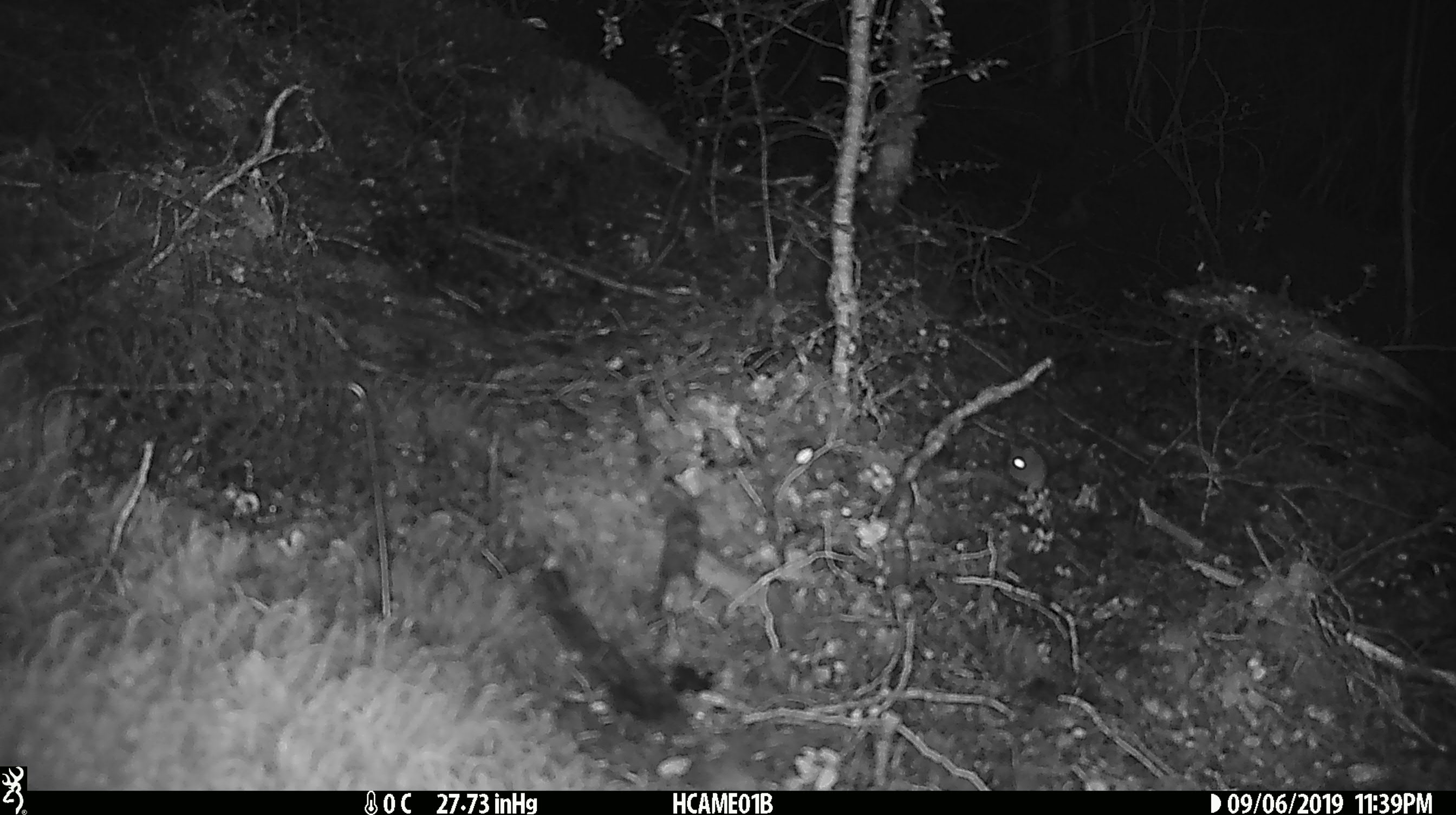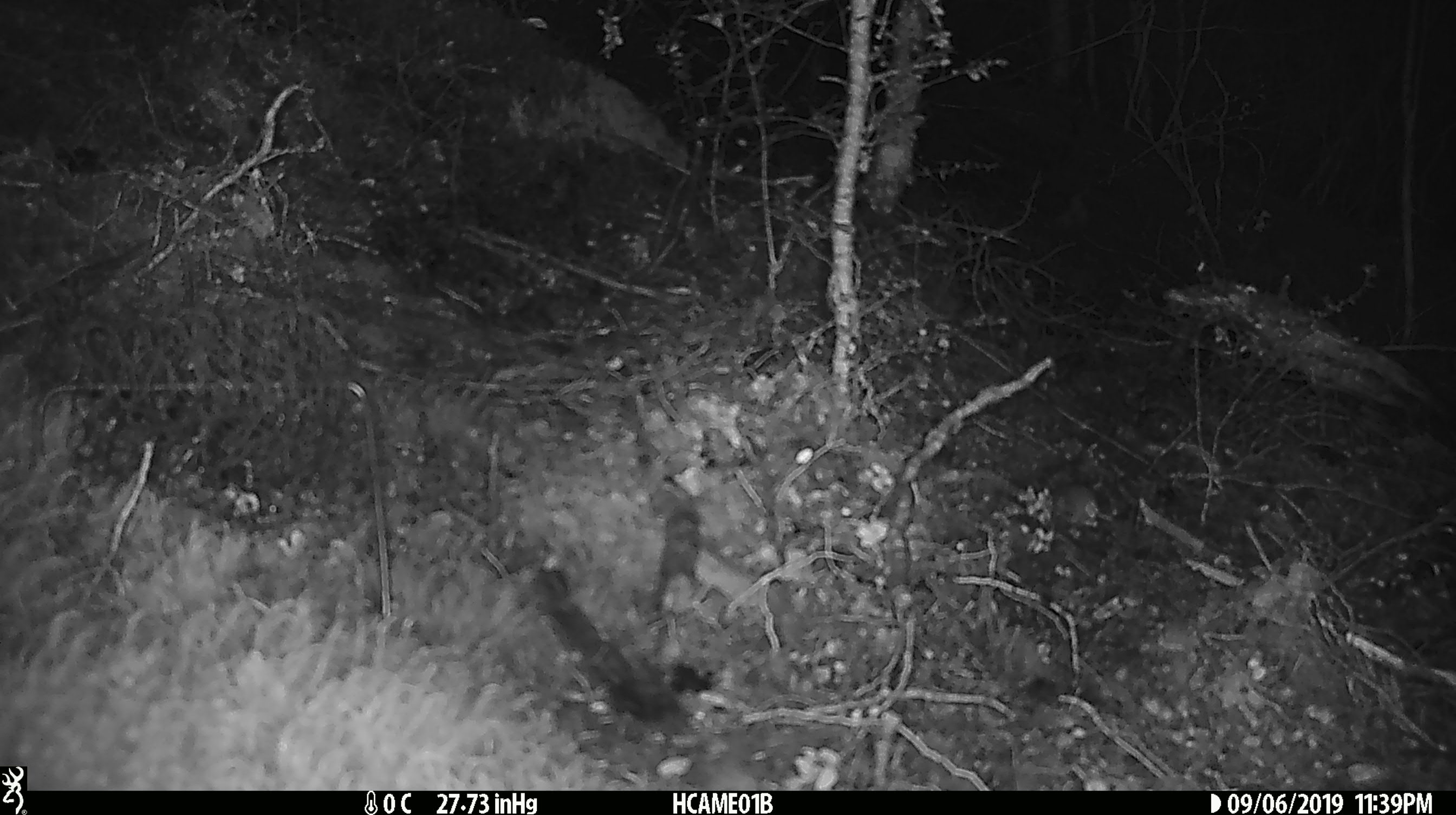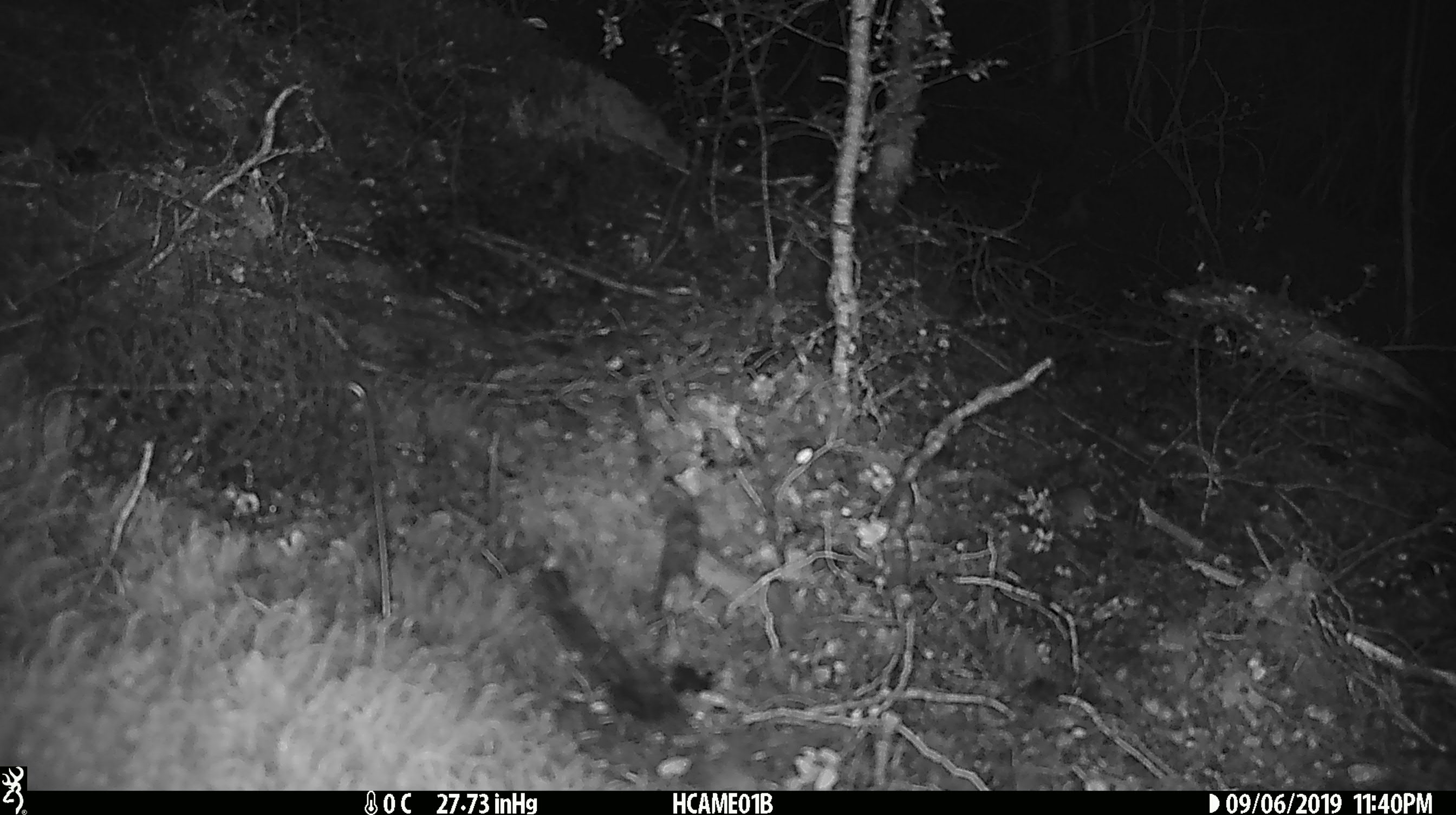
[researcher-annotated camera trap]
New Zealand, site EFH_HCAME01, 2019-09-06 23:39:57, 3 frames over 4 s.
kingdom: Animalia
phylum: Chordata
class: Mammalia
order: Rodentia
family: Muridae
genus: Mus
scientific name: Mus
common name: mouse